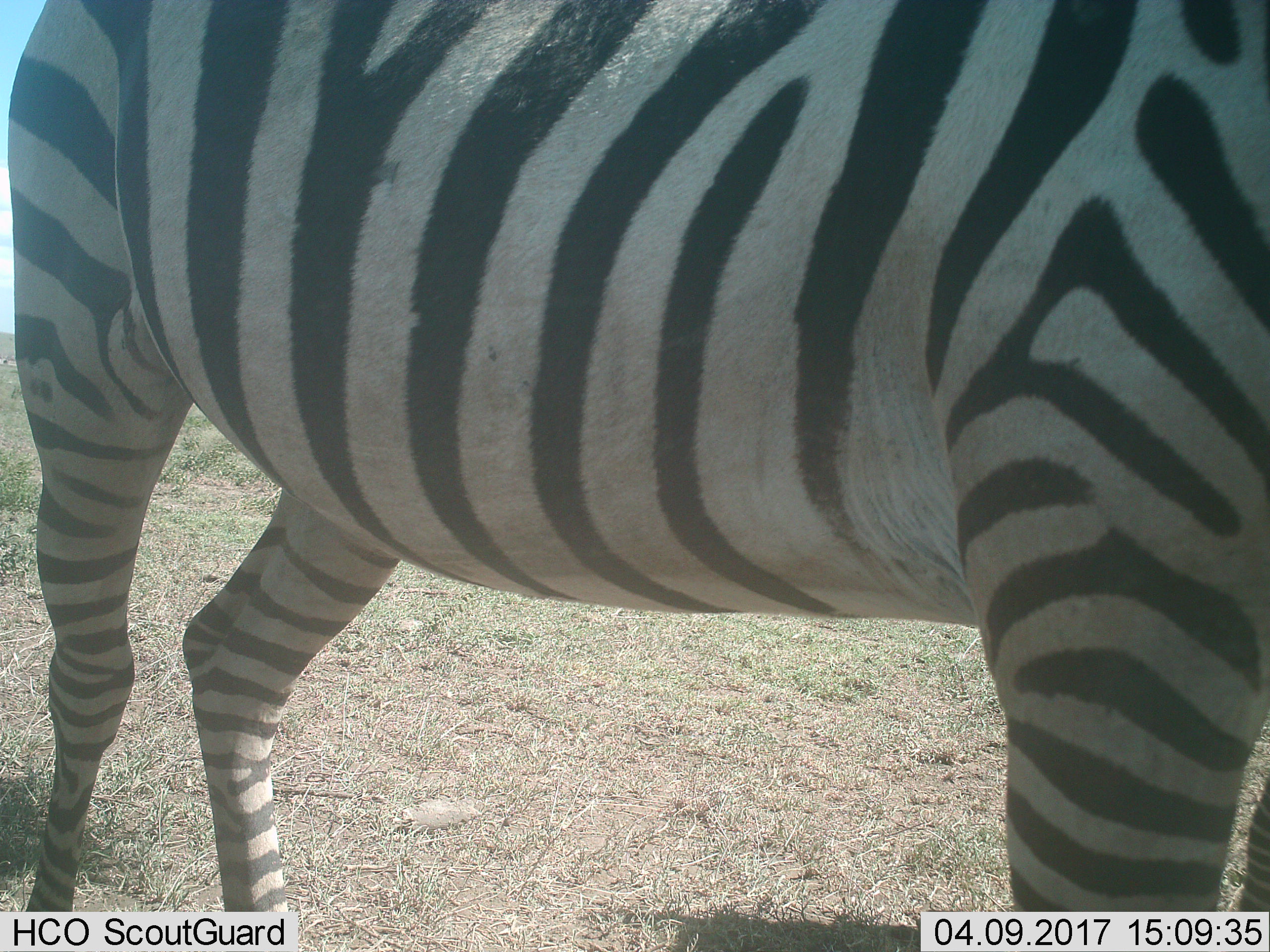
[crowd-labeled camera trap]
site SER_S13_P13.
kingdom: Animalia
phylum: Chordata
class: Mammalia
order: Perissodactyla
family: Equidae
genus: Equus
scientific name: Equus quagga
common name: plains zebra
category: zebraplains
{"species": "zebraplains (plains zebra) (Equus quagga)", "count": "1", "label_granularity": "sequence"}